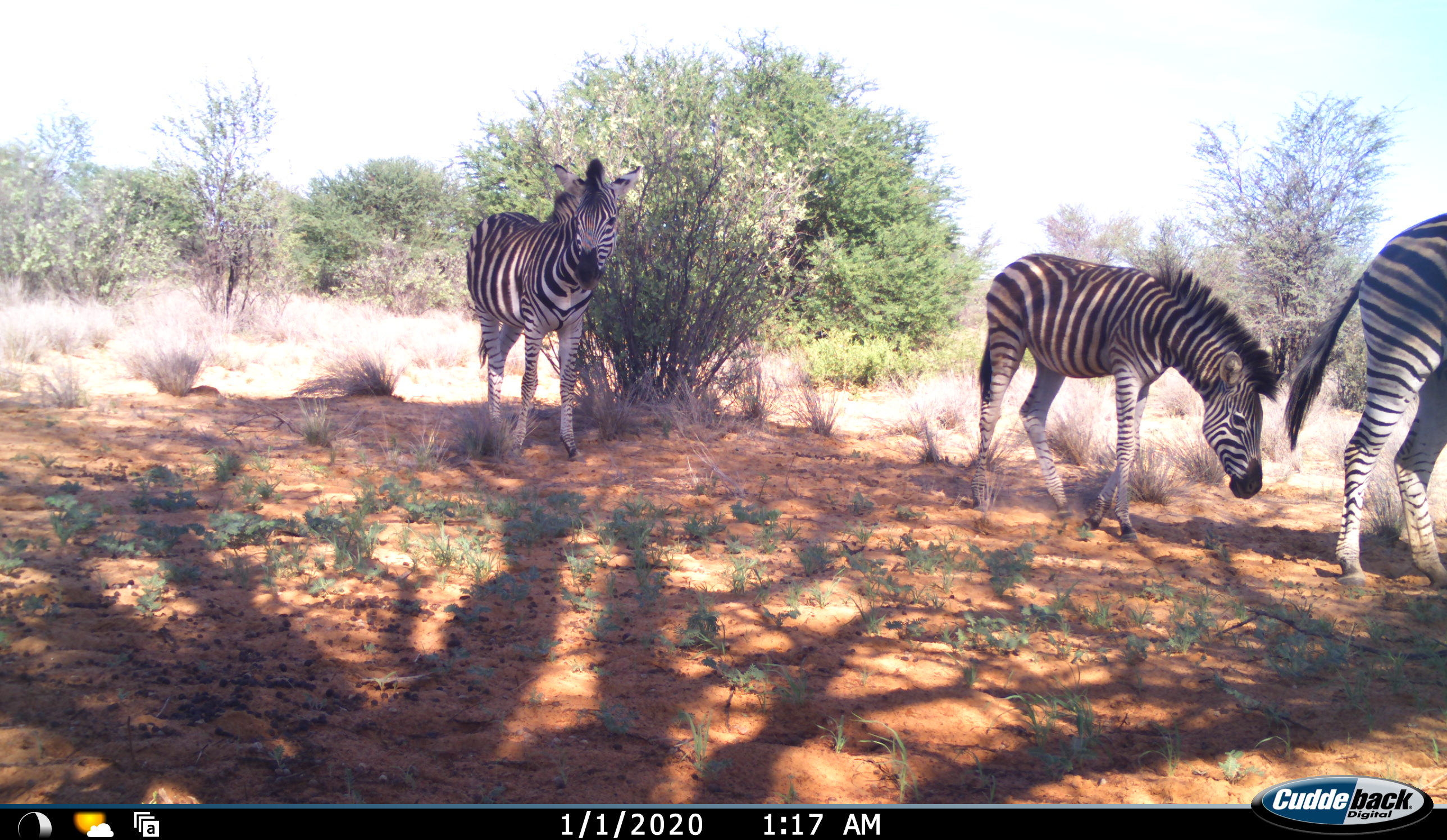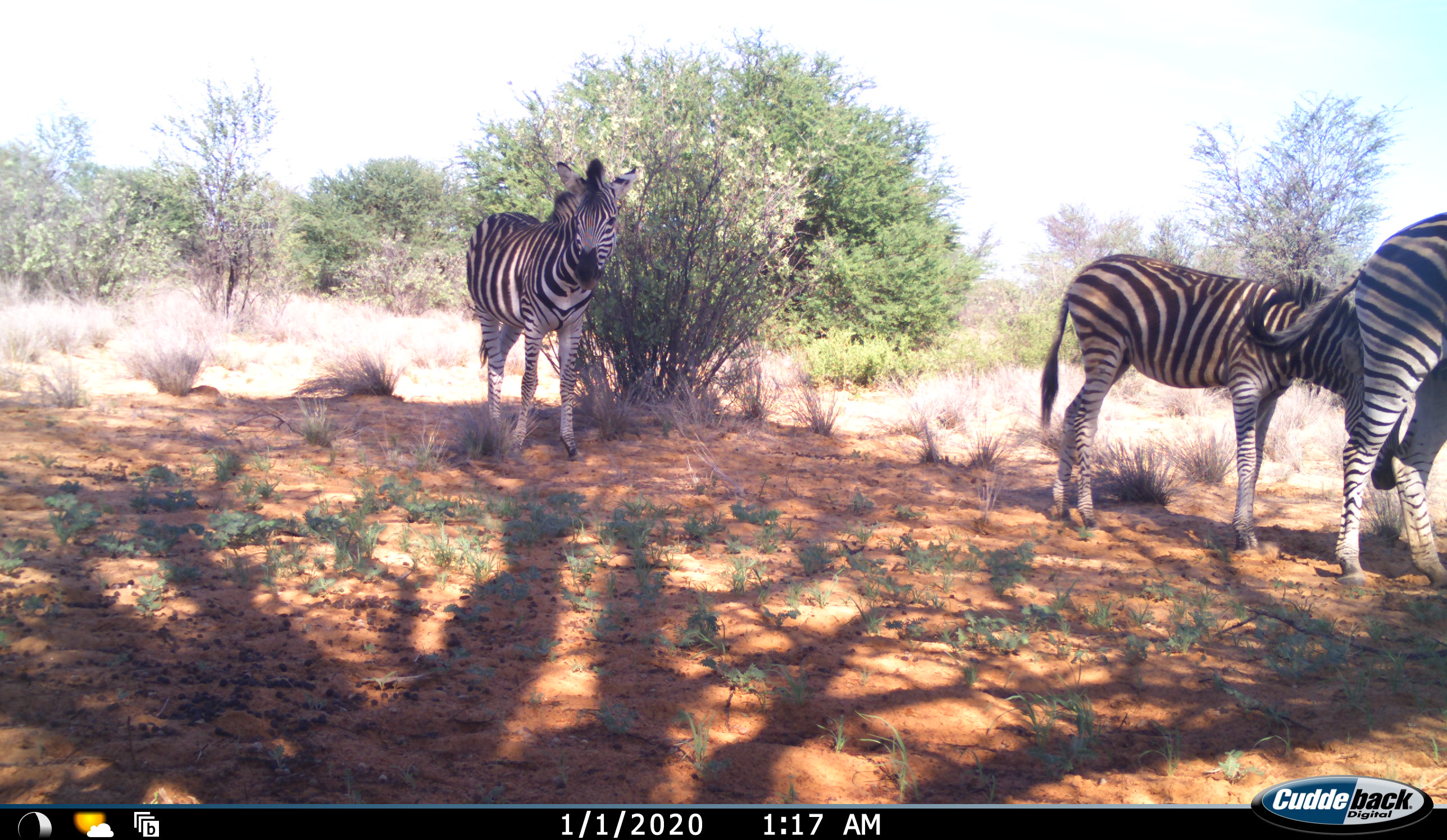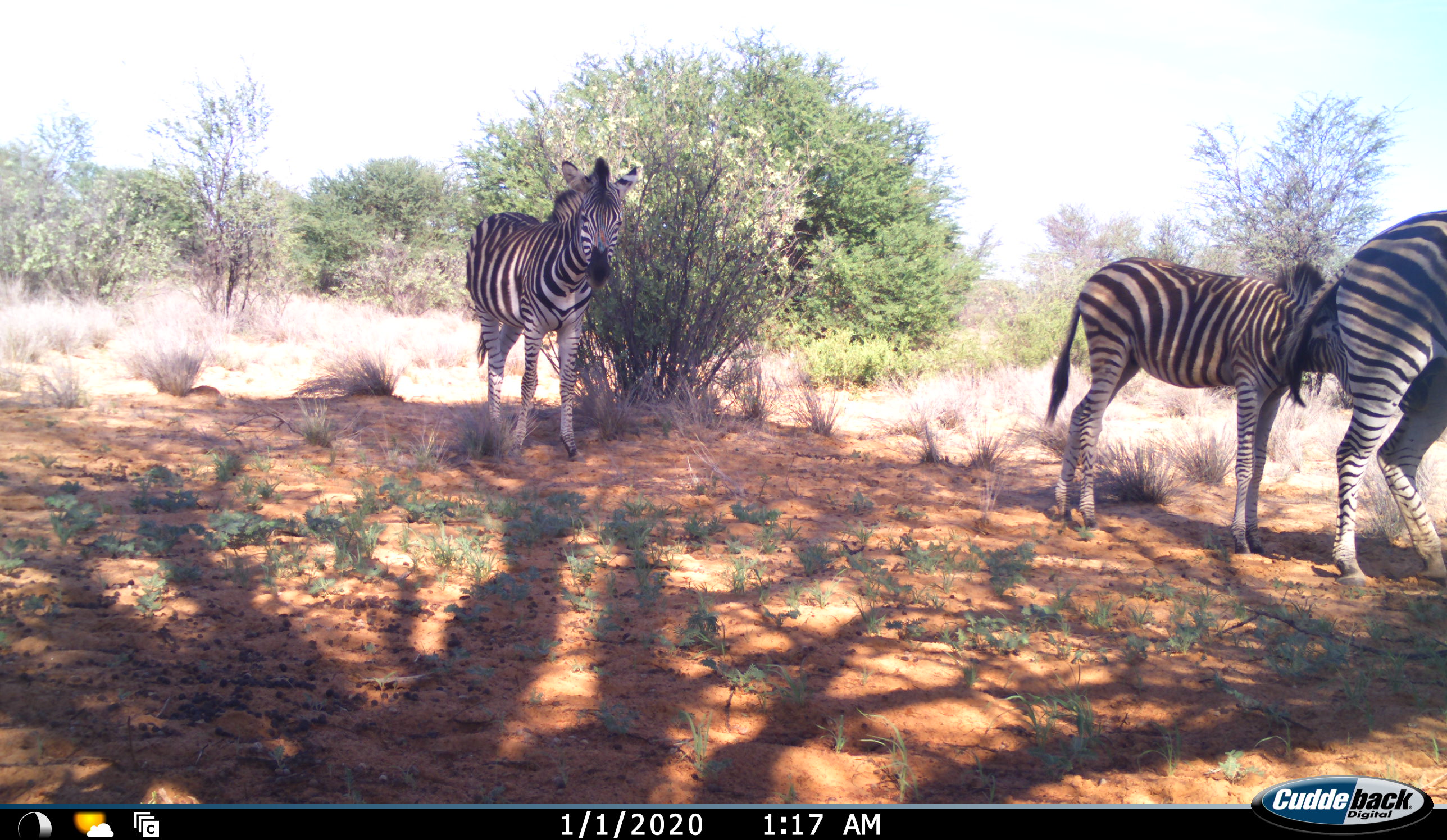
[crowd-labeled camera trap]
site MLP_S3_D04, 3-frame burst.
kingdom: Animalia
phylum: Chordata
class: Mammalia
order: Perissodactyla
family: Equidae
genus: Equus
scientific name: Equus quagga burchellii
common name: burchell's zebra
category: zebraburchells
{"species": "zebraburchells (burchell's zebra) (Equus quagga burchellii)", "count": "3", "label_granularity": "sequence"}